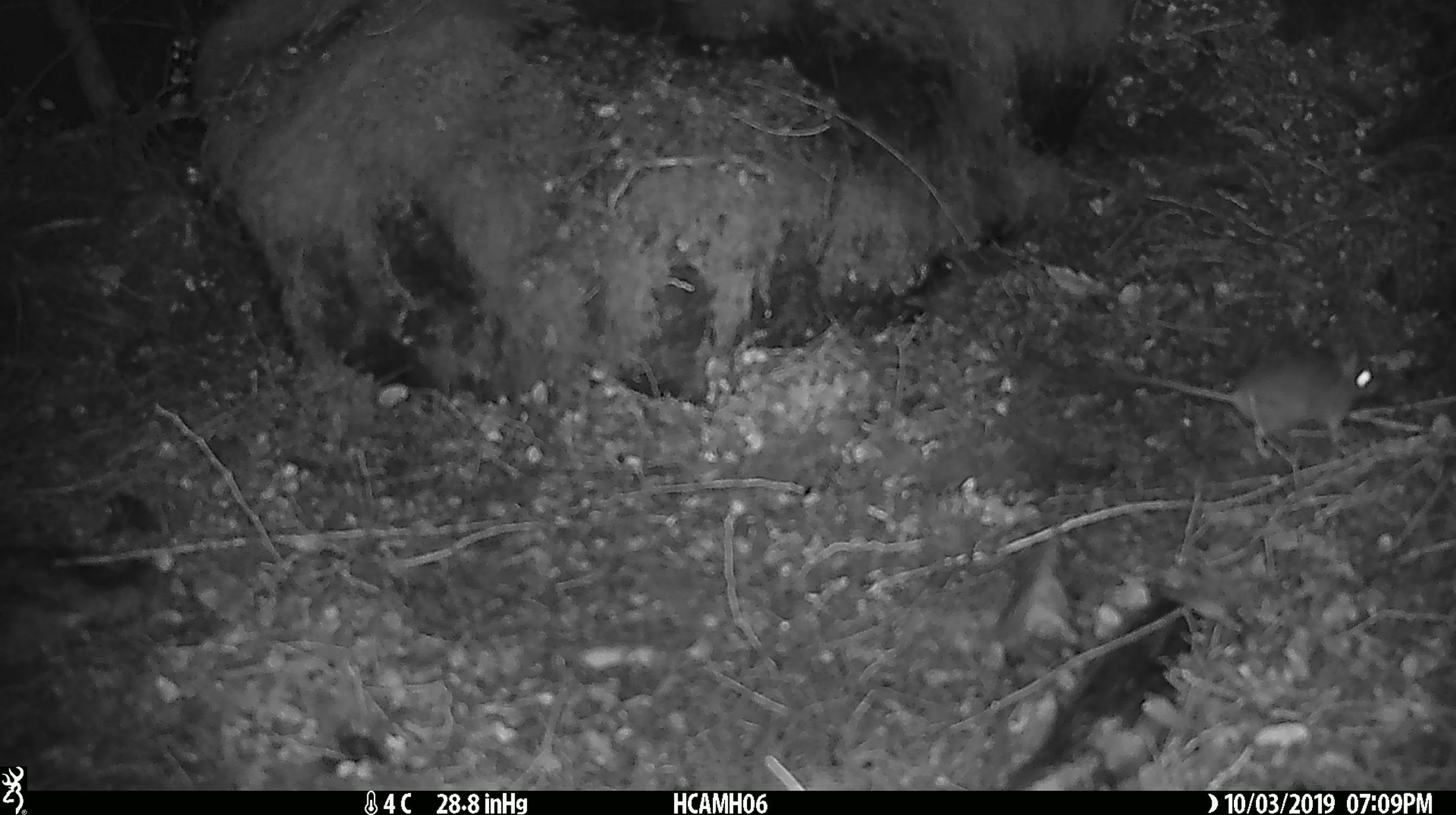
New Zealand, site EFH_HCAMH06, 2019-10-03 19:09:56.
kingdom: Animalia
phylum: Chordata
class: Mammalia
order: Rodentia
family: Muridae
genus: Mus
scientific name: Mus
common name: mouse